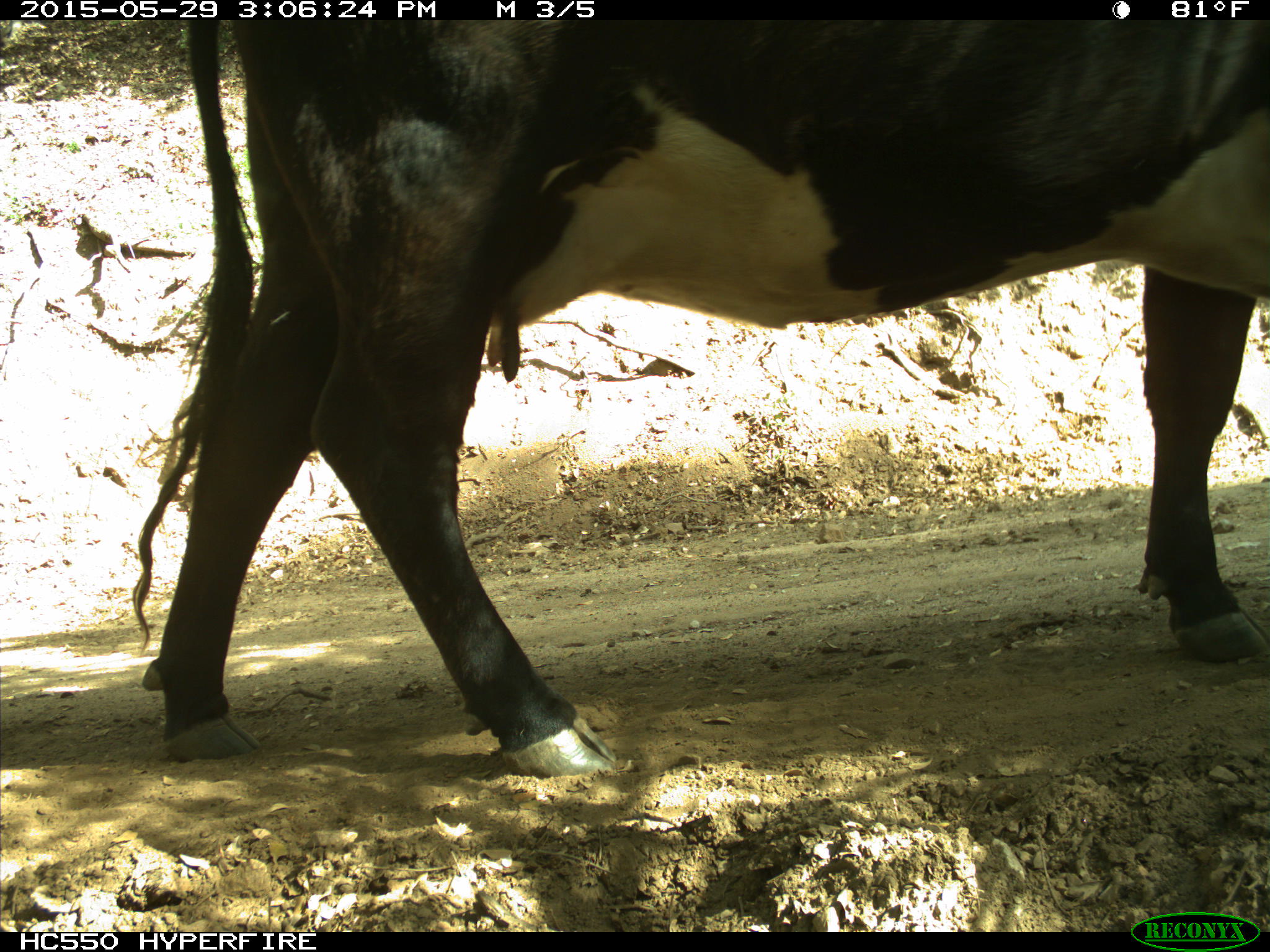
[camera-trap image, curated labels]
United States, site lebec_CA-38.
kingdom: Animalia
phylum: Chordata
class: Mammalia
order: Artiodactyla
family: Bovidae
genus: Bos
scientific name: Bos taurus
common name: domestic cow